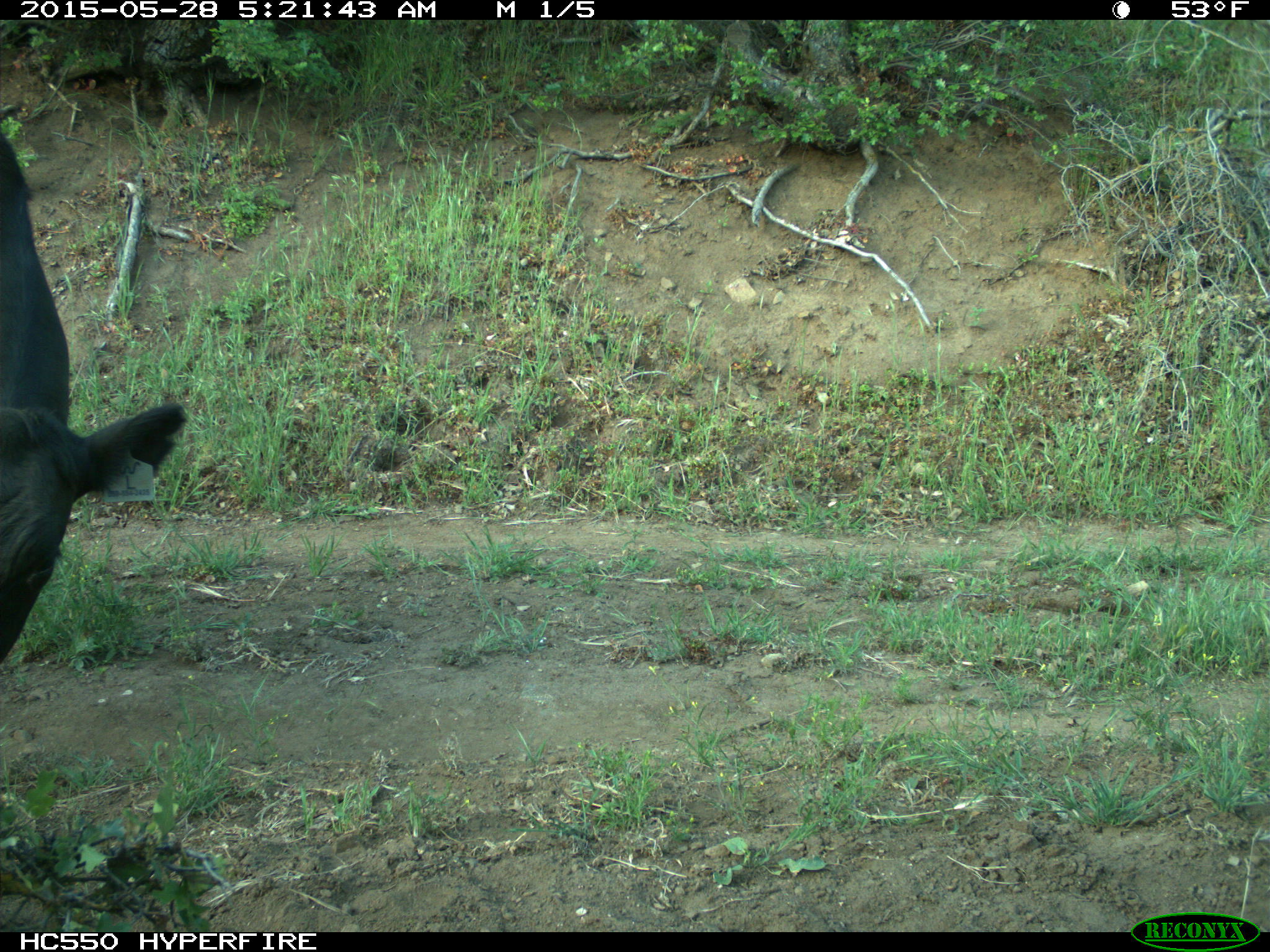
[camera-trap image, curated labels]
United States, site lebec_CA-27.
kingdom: Animalia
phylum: Chordata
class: Mammalia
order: Artiodactyla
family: Bovidae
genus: Bos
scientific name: Bos taurus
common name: domestic cow